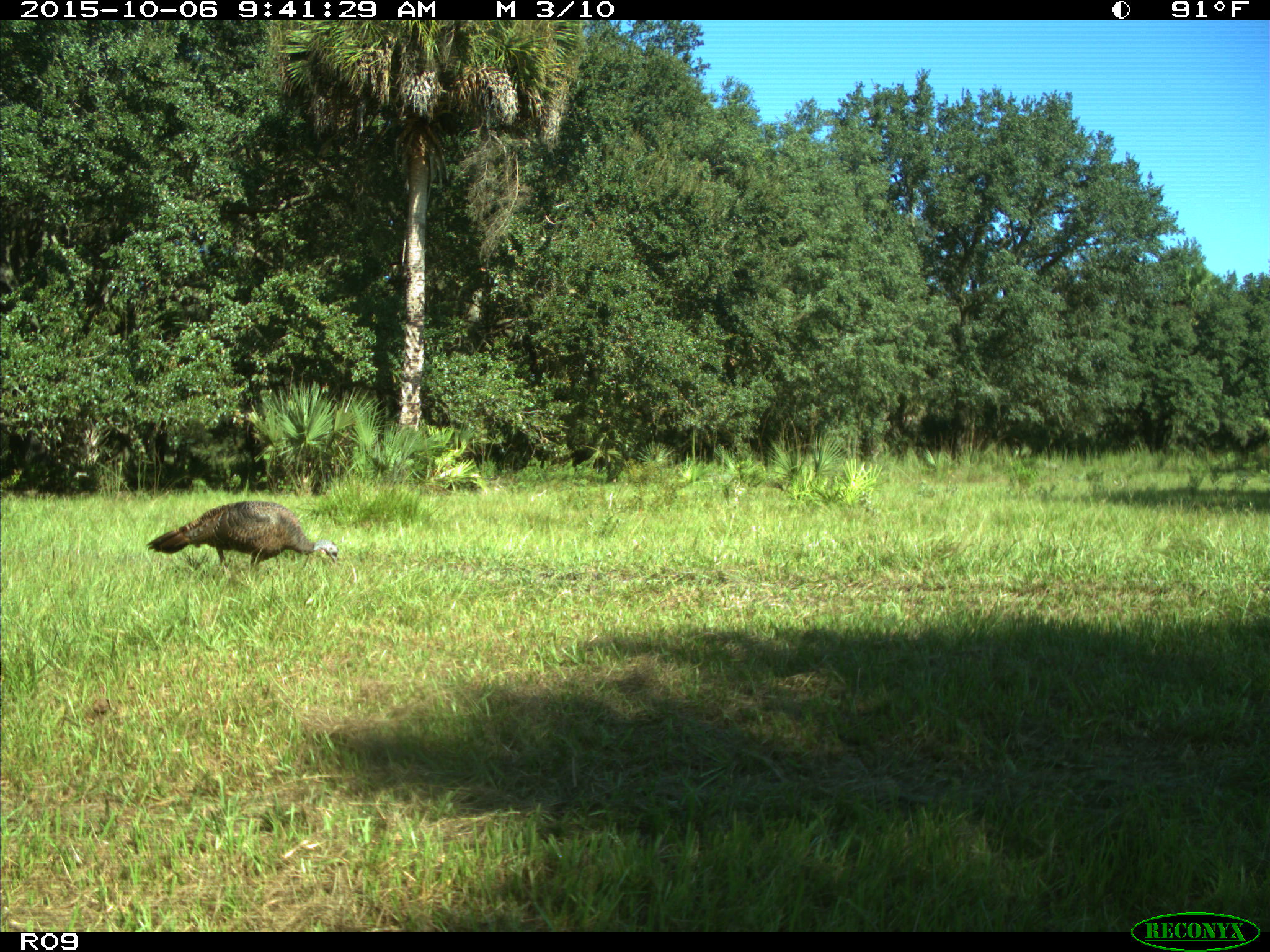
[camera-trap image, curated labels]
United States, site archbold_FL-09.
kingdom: Animalia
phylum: Chordata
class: Aves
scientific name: Aves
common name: birds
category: unidentified bird